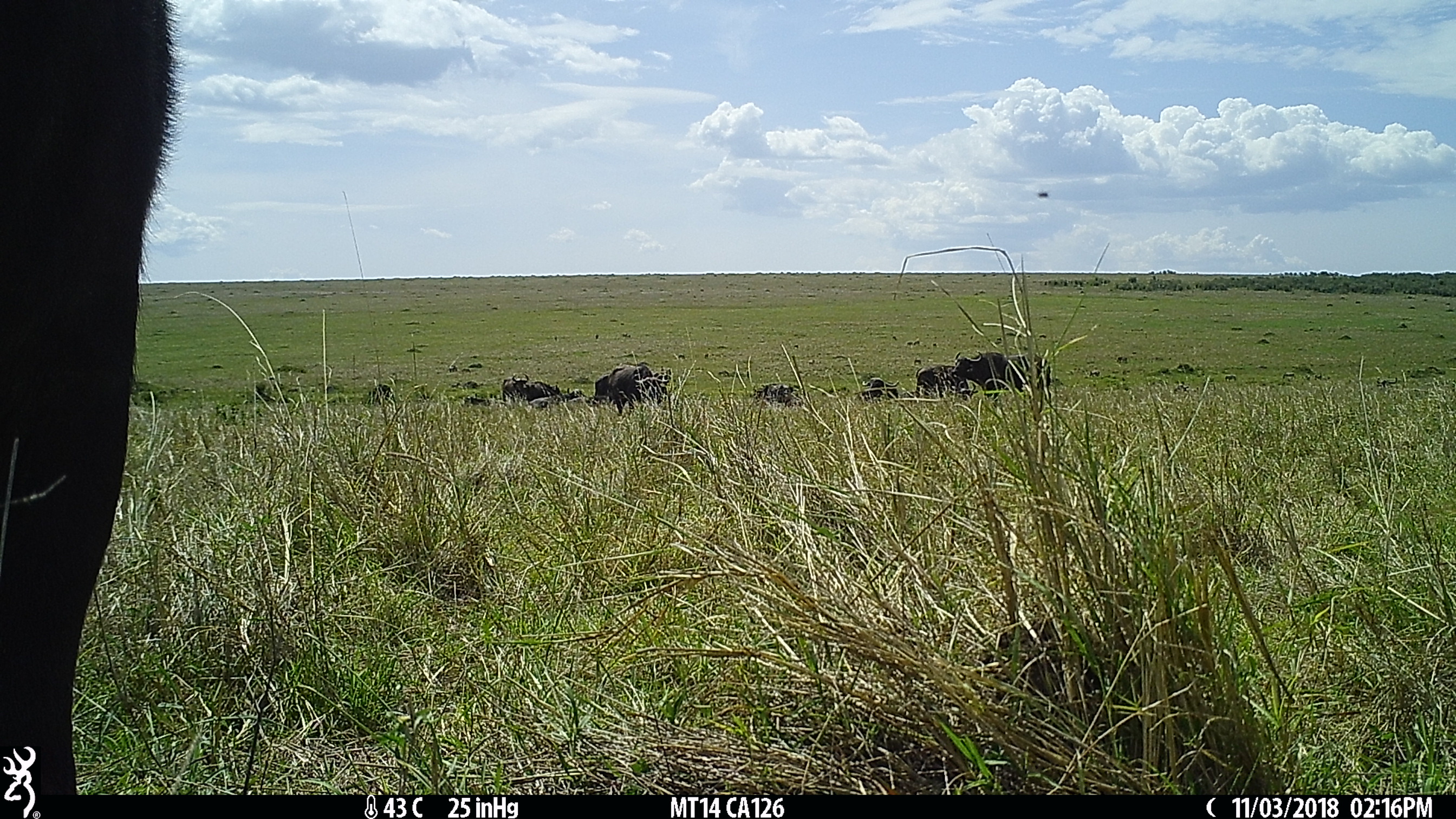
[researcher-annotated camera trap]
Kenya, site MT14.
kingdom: Animalia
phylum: Chordata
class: Mammalia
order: Artiodactyla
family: Bovidae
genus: Syncerus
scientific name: Syncerus caffer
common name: buffalo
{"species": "buffalo (Syncerus caffer)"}